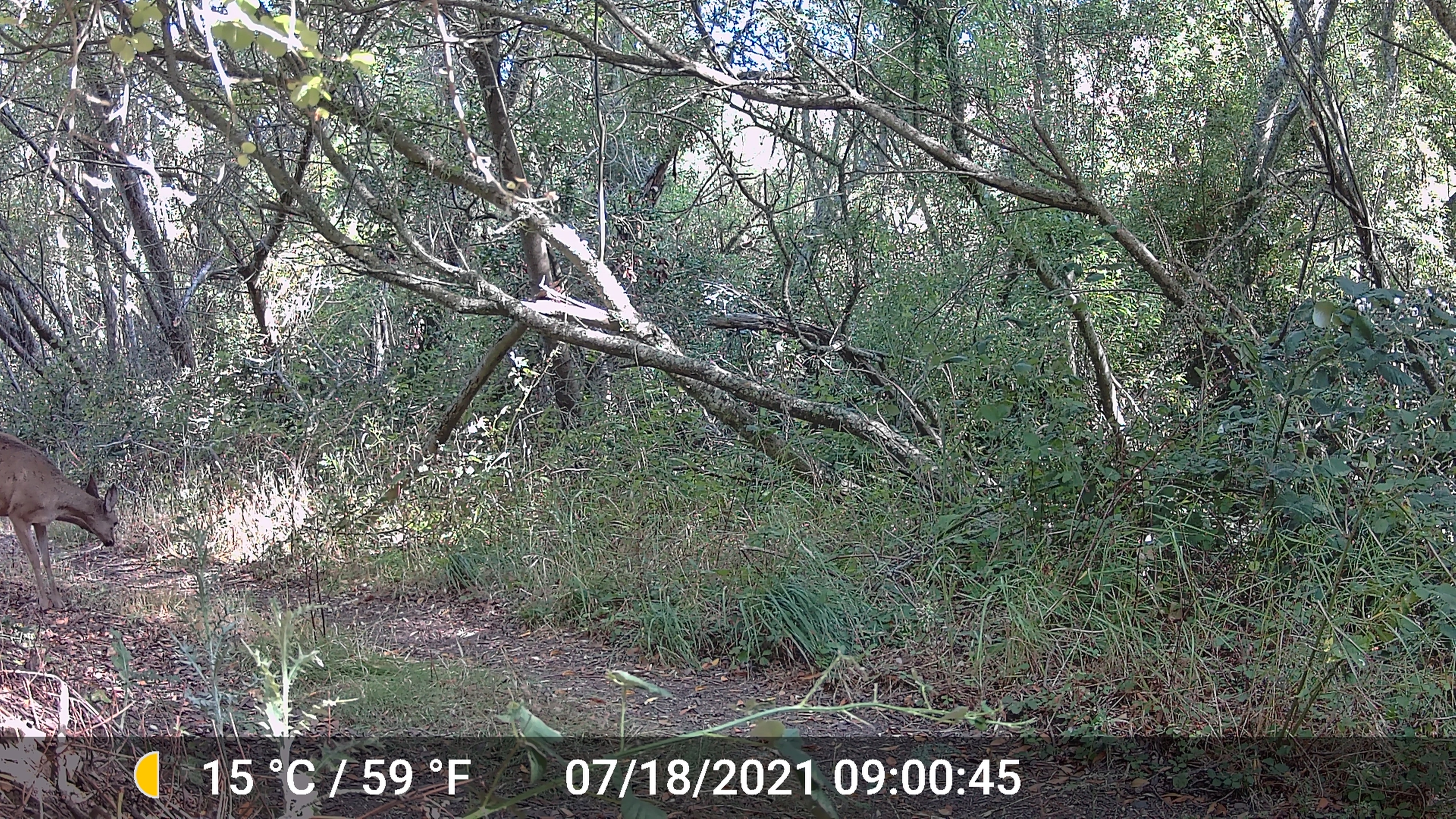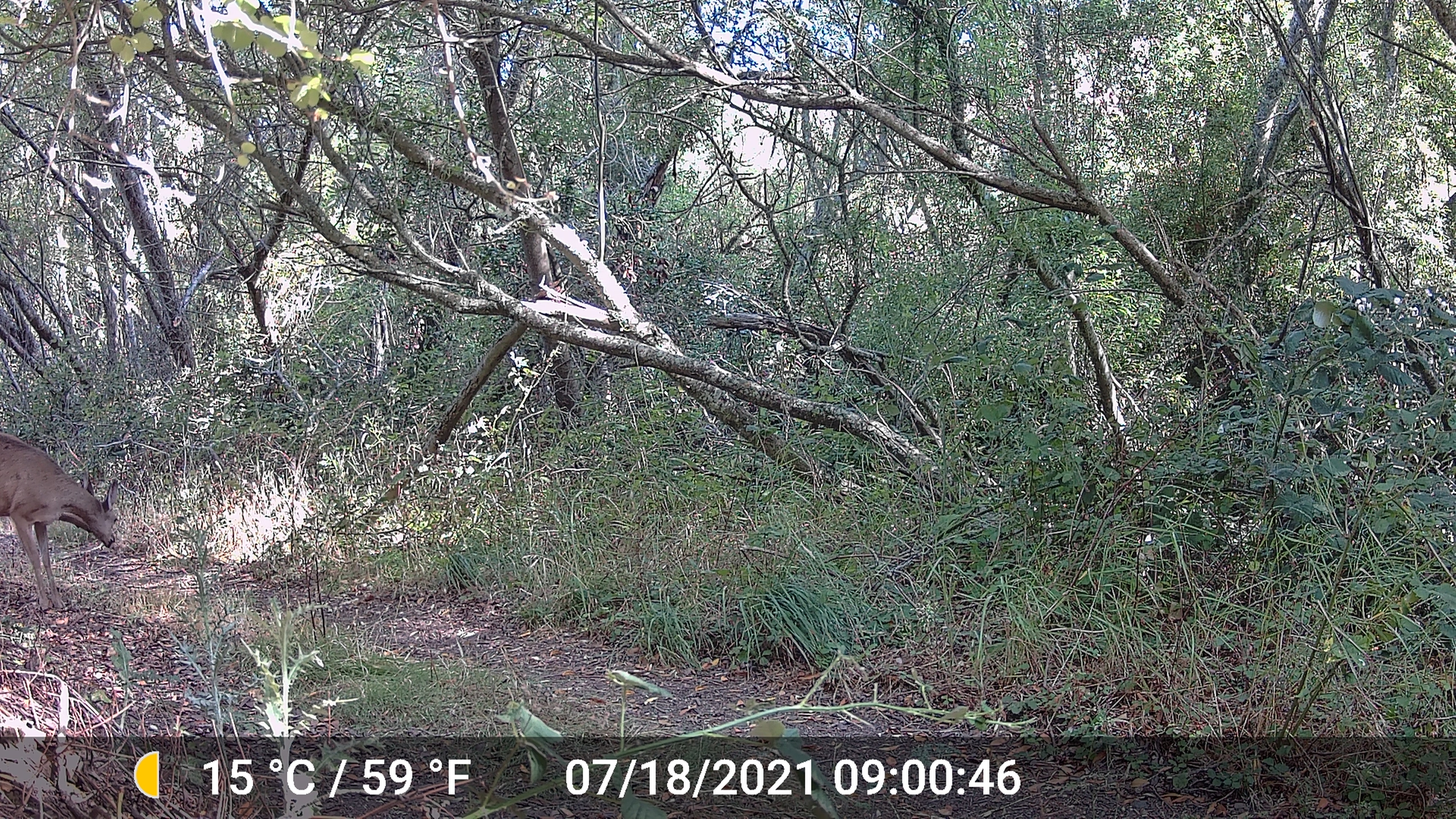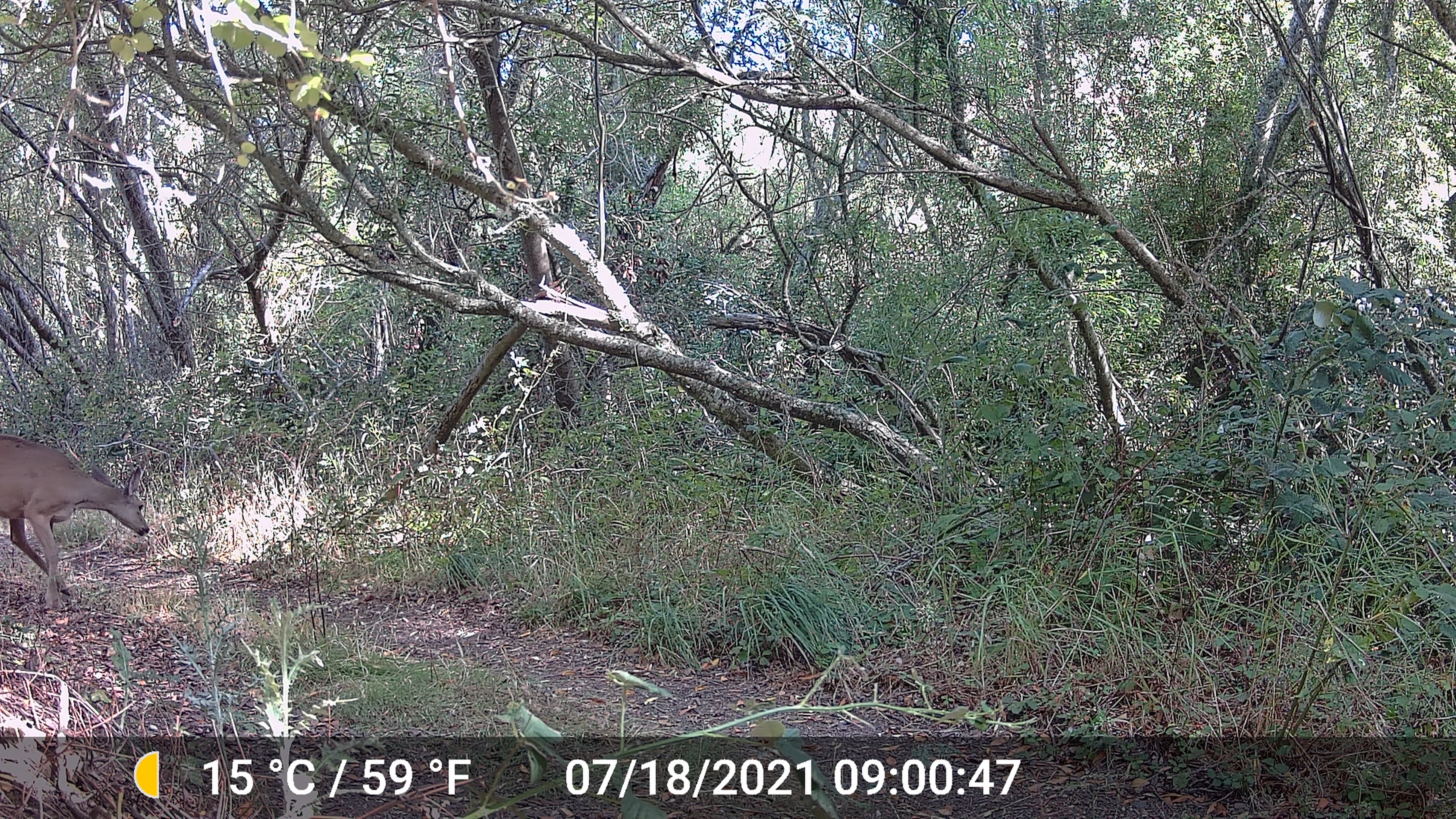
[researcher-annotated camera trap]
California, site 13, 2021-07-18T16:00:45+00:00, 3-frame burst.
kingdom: Animalia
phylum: Chordata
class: Mammalia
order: Artiodactyla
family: Cervidae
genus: Odocoileus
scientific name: Odocoileus hemionus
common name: mule deer